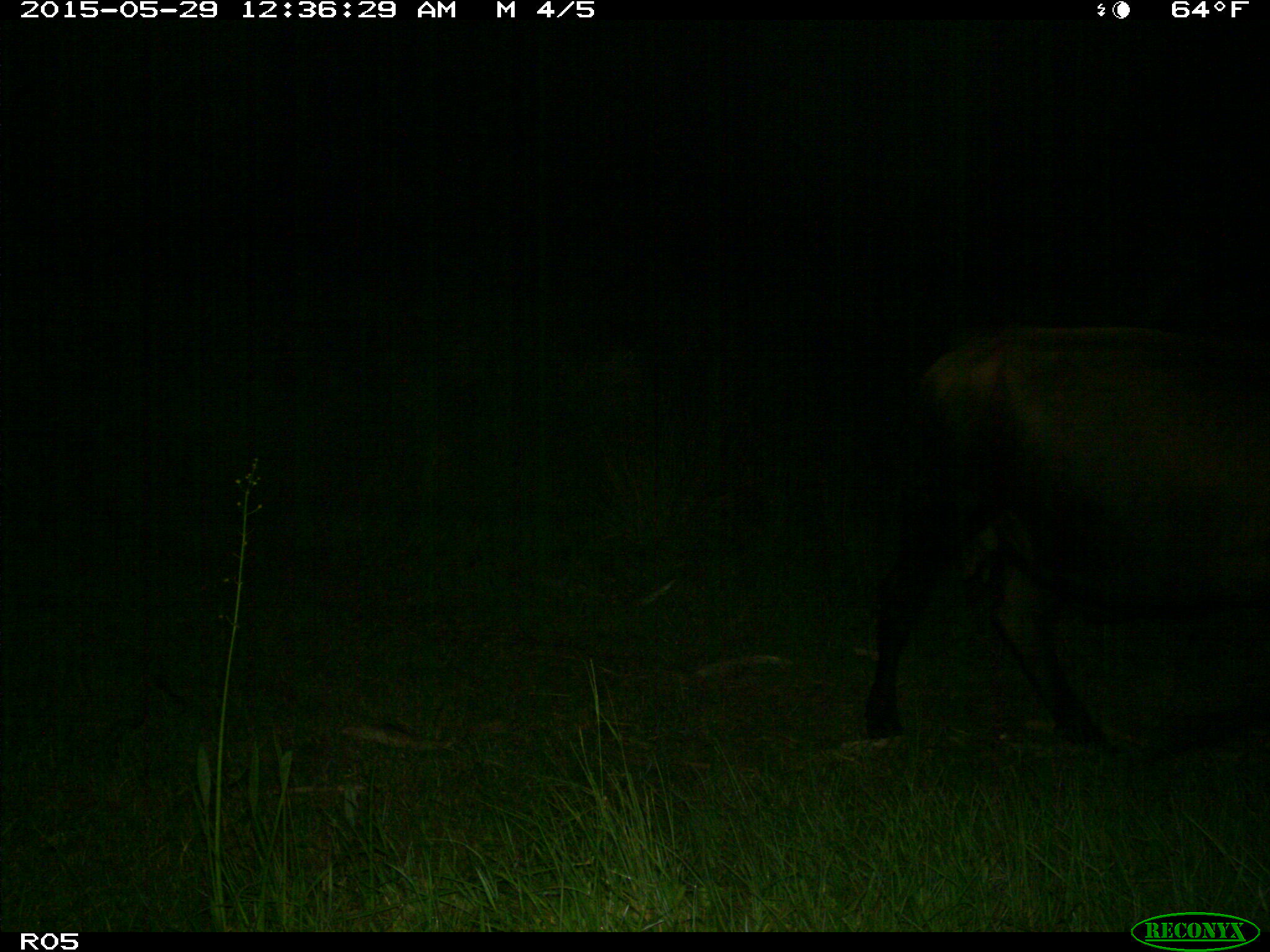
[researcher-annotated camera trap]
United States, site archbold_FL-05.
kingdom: Animalia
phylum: Chordata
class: Mammalia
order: Artiodactyla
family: Bovidae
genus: Bos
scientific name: Bos taurus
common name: domestic cow